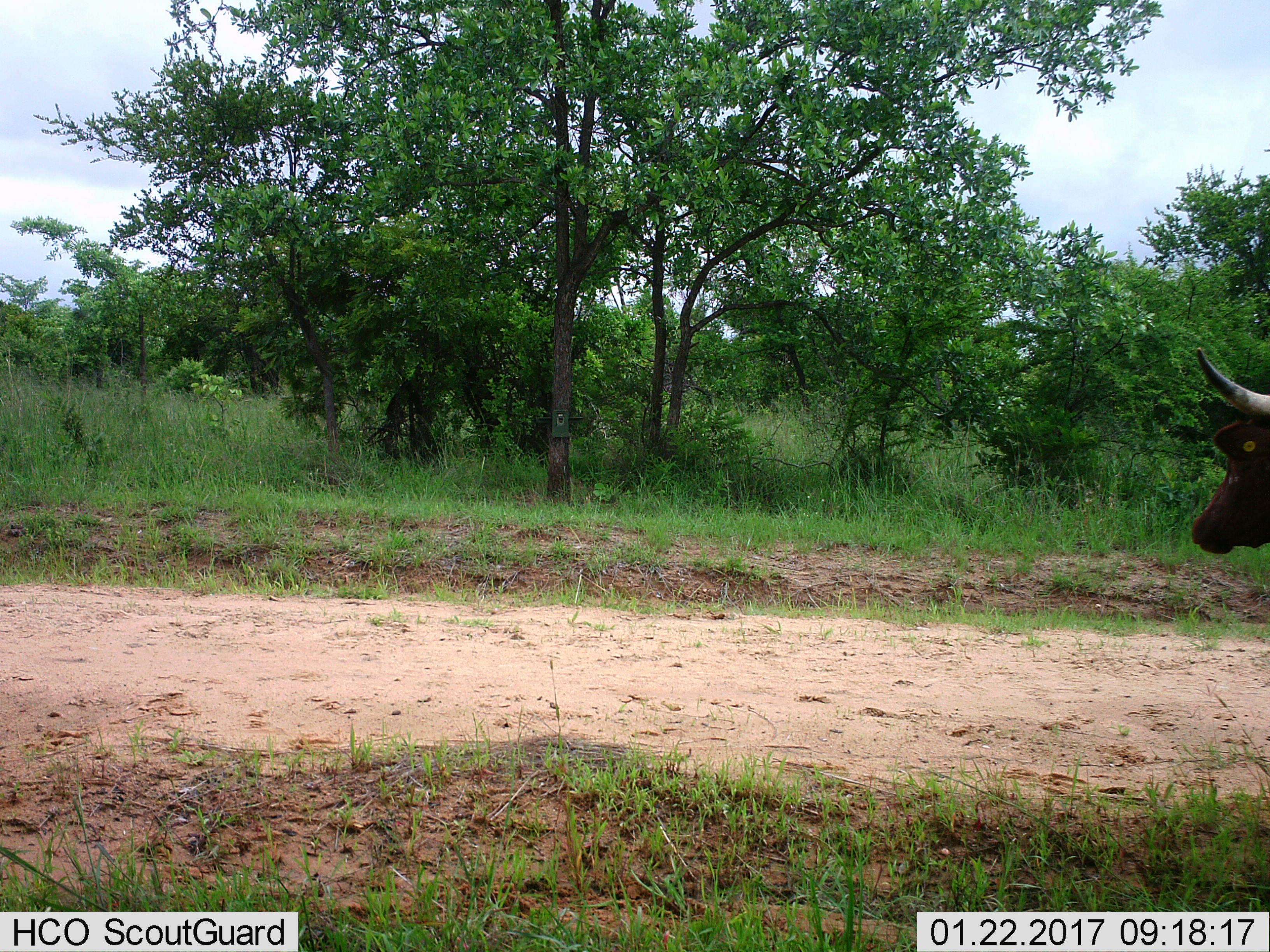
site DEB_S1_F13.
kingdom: Animalia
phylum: Chordata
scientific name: Vertebrata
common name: domestic animal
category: domesticanimal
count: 1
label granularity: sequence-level